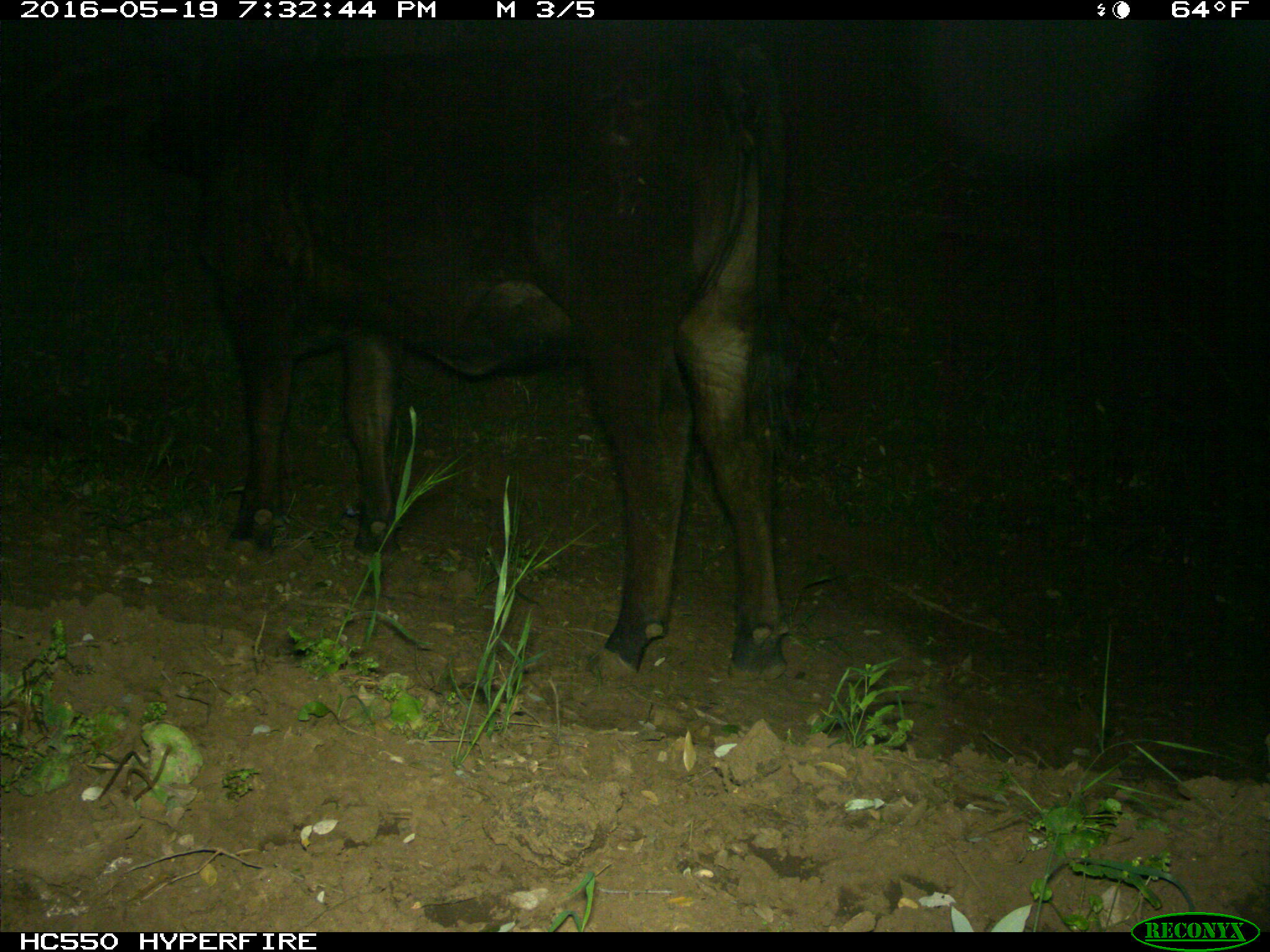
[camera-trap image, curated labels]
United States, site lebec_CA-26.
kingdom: Animalia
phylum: Chordata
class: Mammalia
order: Artiodactyla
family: Bovidae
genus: Bos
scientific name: Bos taurus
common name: domestic cow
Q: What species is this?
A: Bos taurus (domestic cow).